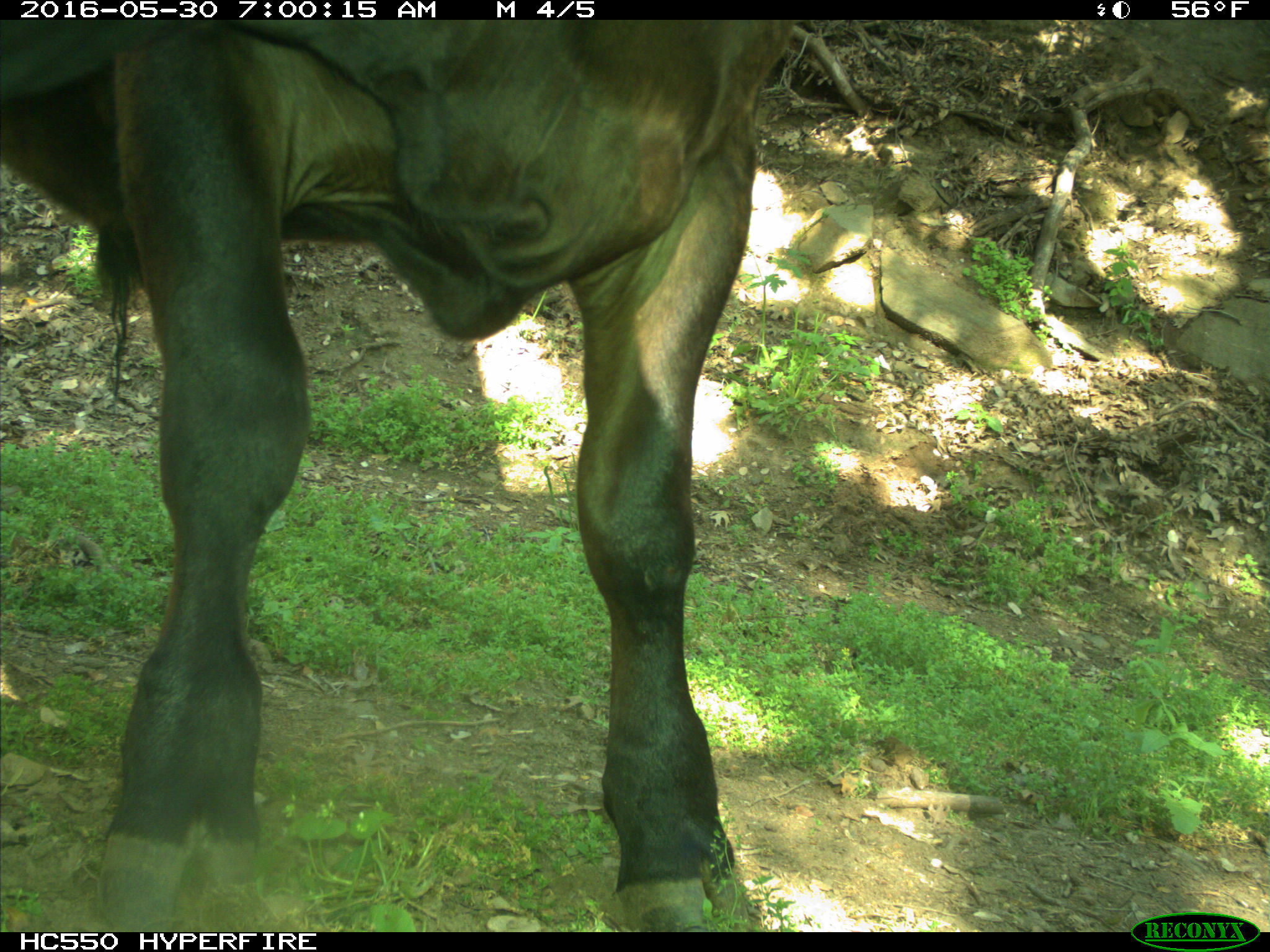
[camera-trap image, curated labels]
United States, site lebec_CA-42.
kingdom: Animalia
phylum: Chordata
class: Mammalia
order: Artiodactyla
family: Bovidae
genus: Bos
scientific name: Bos taurus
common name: domestic cow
Bos taurus (domestic cow).